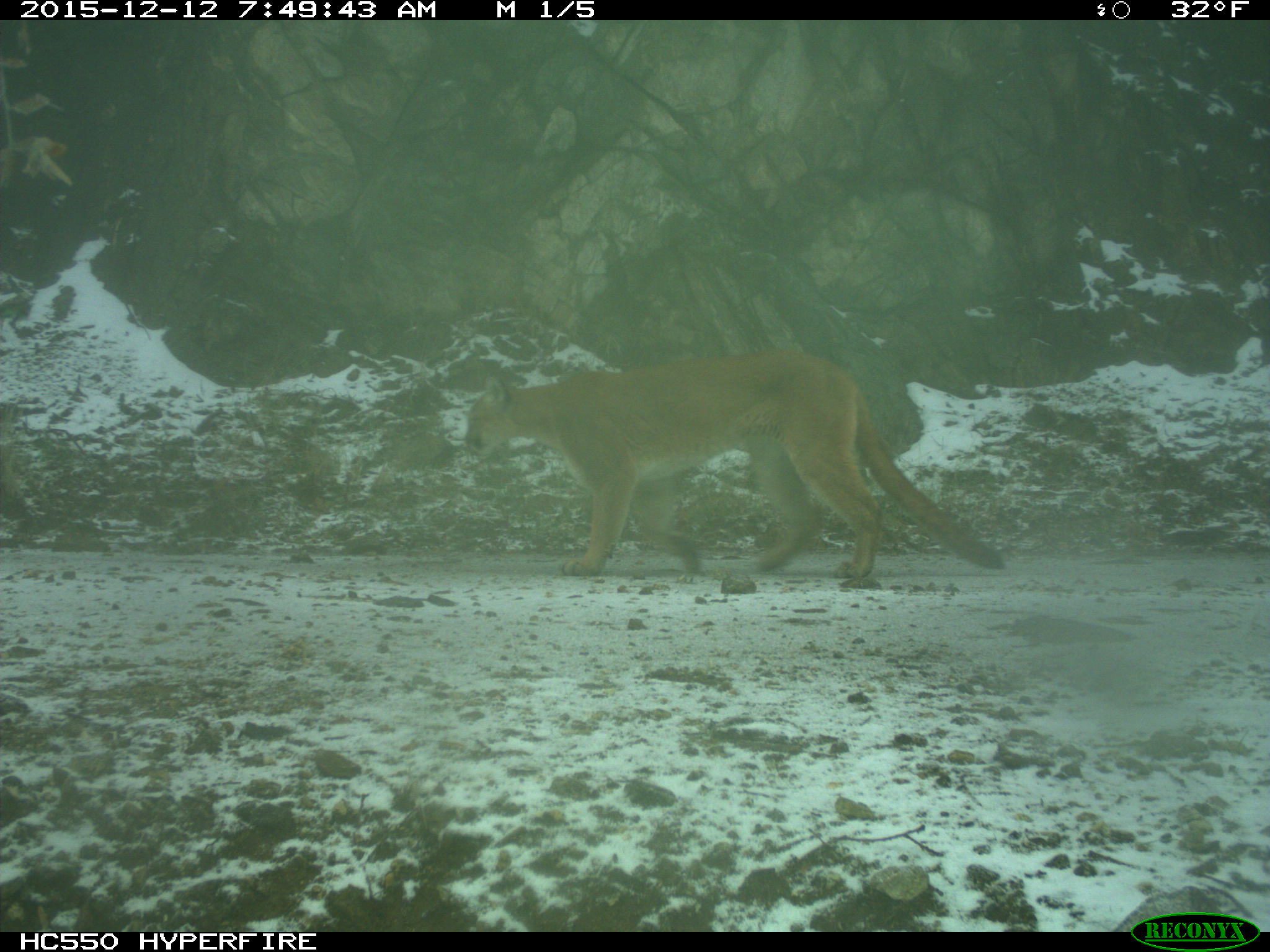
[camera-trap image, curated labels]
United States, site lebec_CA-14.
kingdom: Animalia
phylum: Chordata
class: Mammalia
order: Carnivora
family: Felidae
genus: Puma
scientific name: Puma concolor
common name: mountain lion